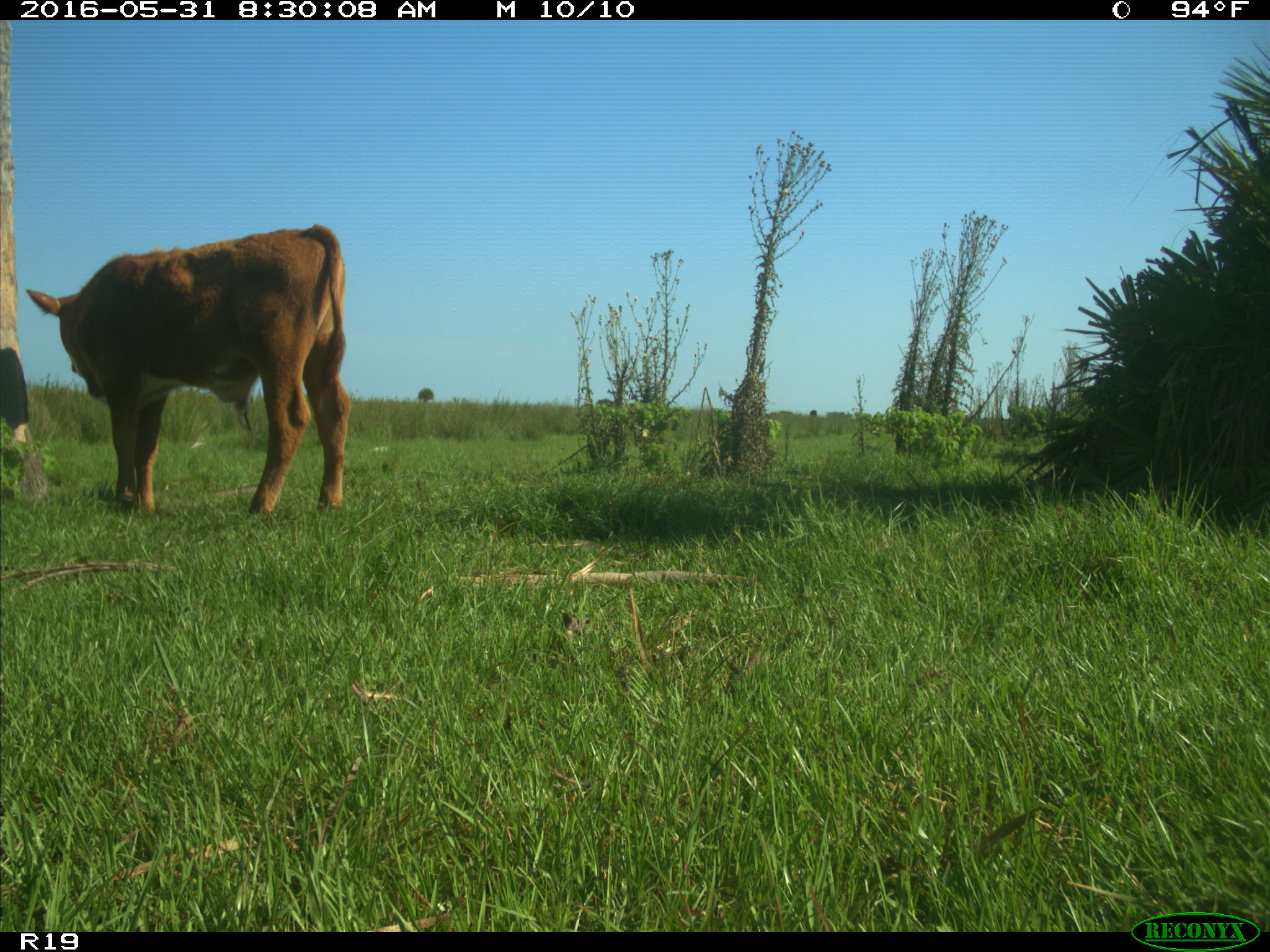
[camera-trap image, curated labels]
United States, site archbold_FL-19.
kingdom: Animalia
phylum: Chordata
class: Mammalia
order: Artiodactyla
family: Bovidae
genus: Bos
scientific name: Bos taurus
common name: domestic cow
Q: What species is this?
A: Bos taurus (domestic cow).